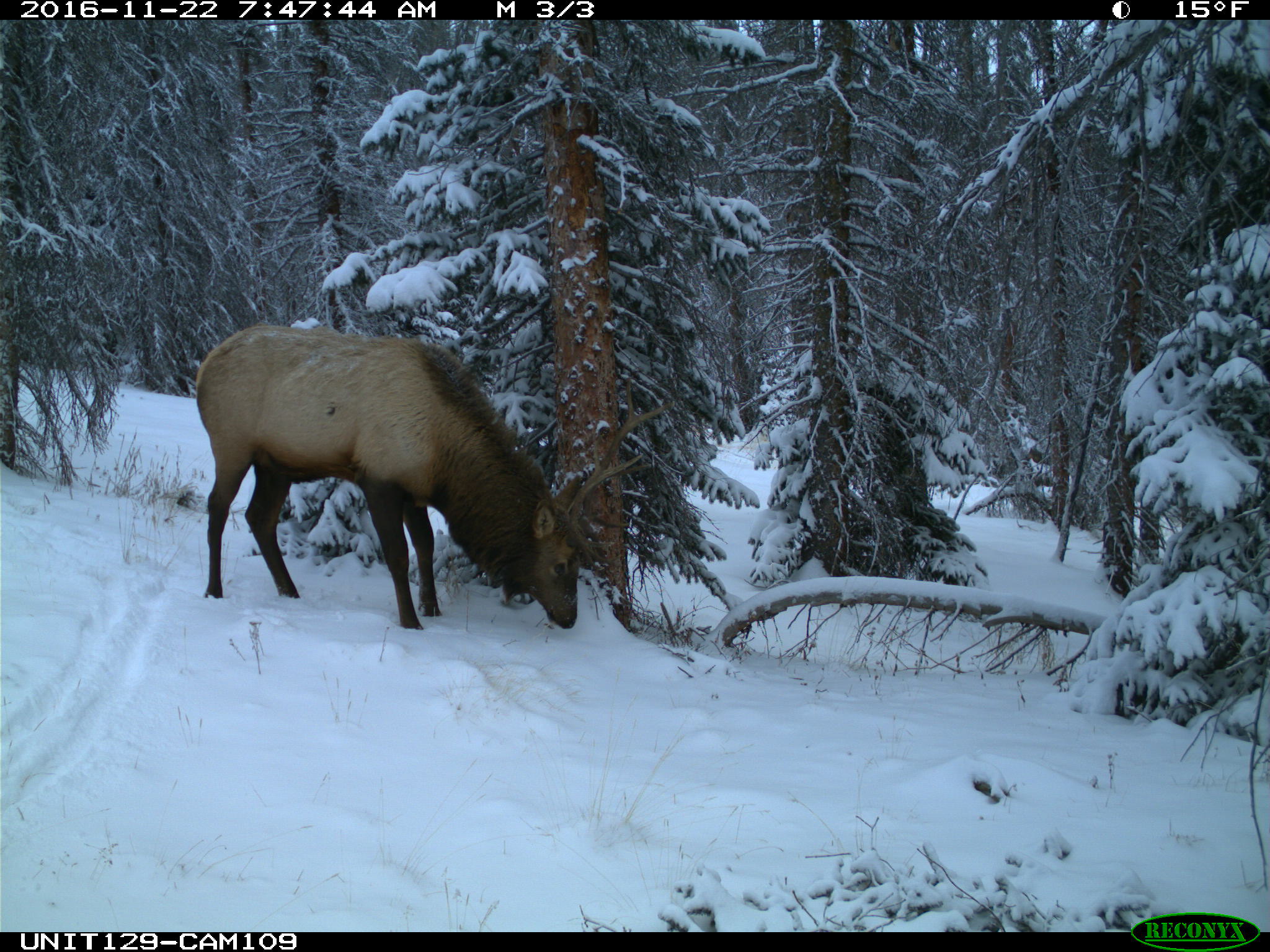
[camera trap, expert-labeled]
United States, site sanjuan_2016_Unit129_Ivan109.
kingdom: Animalia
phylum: Chordata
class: Mammalia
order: Artiodactyla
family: Cervidae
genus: Cervus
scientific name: Cervus elaphus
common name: red deer